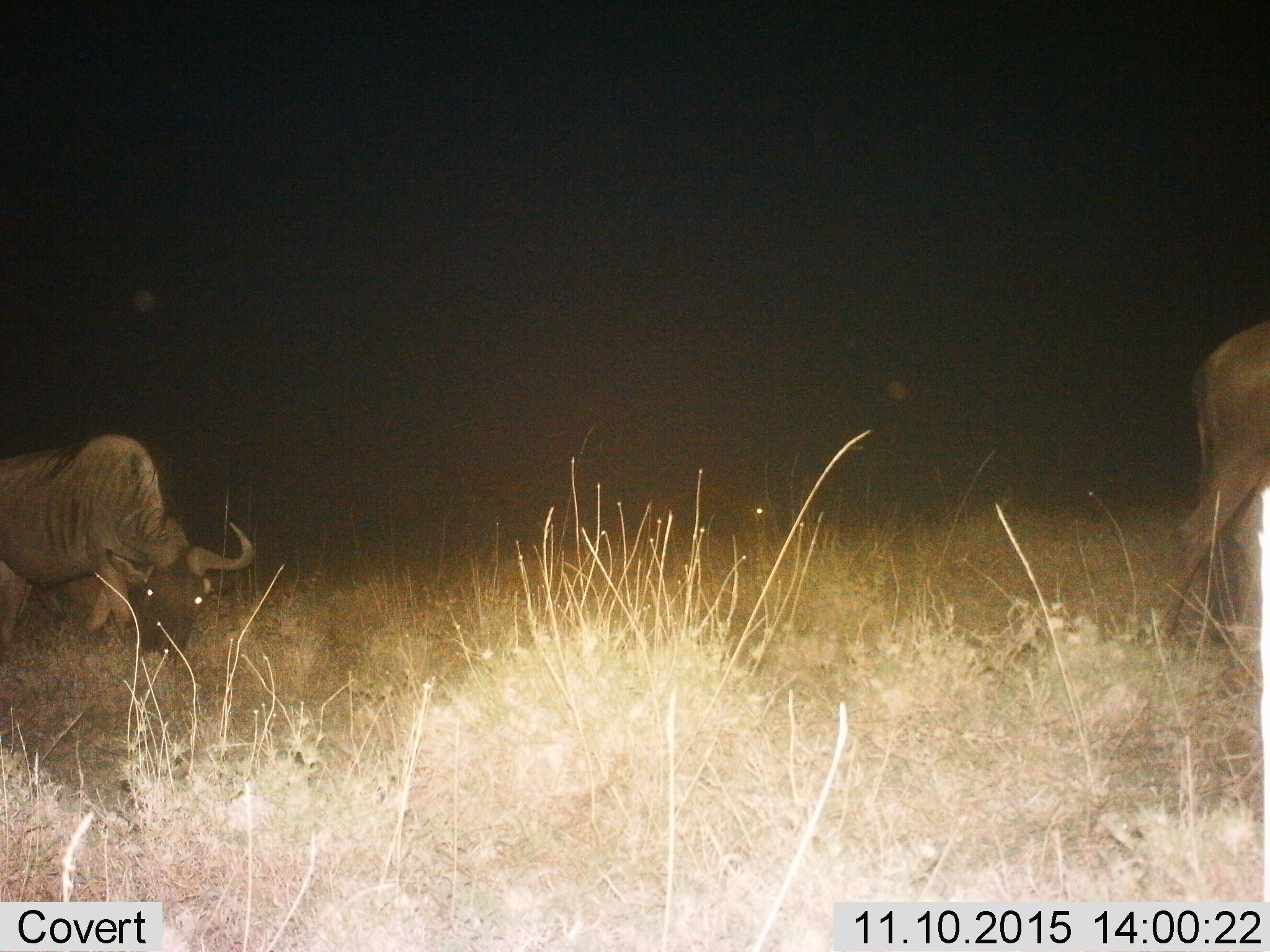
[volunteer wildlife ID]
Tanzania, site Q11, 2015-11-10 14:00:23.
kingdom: Animalia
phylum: Chordata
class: Mammalia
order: Artiodactyla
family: Bovidae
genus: Connochaetes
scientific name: Connochaetes taurinus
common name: blue wildebeest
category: wildebeest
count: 2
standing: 33%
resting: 11%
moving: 56%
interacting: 0%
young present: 0%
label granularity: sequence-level